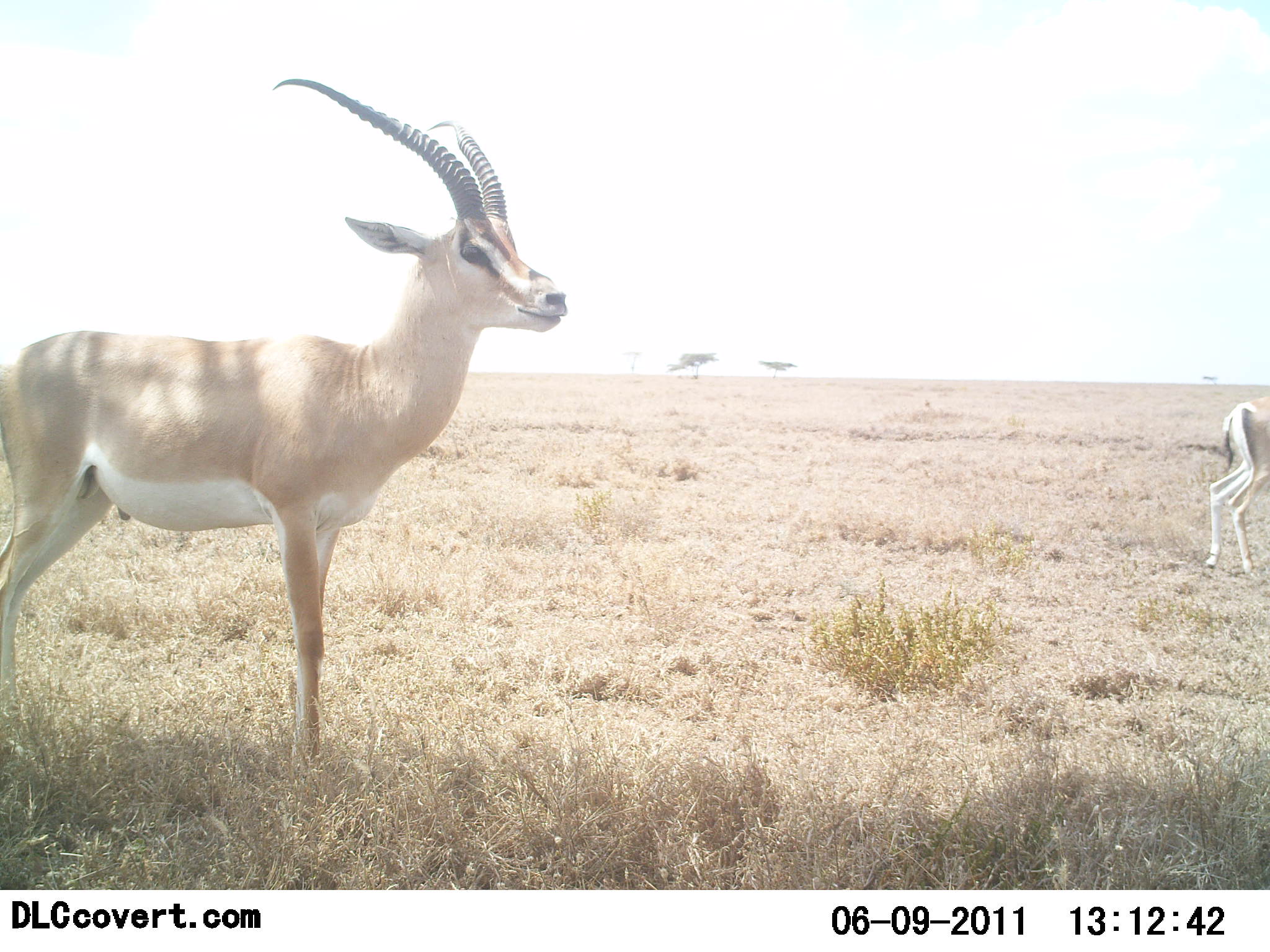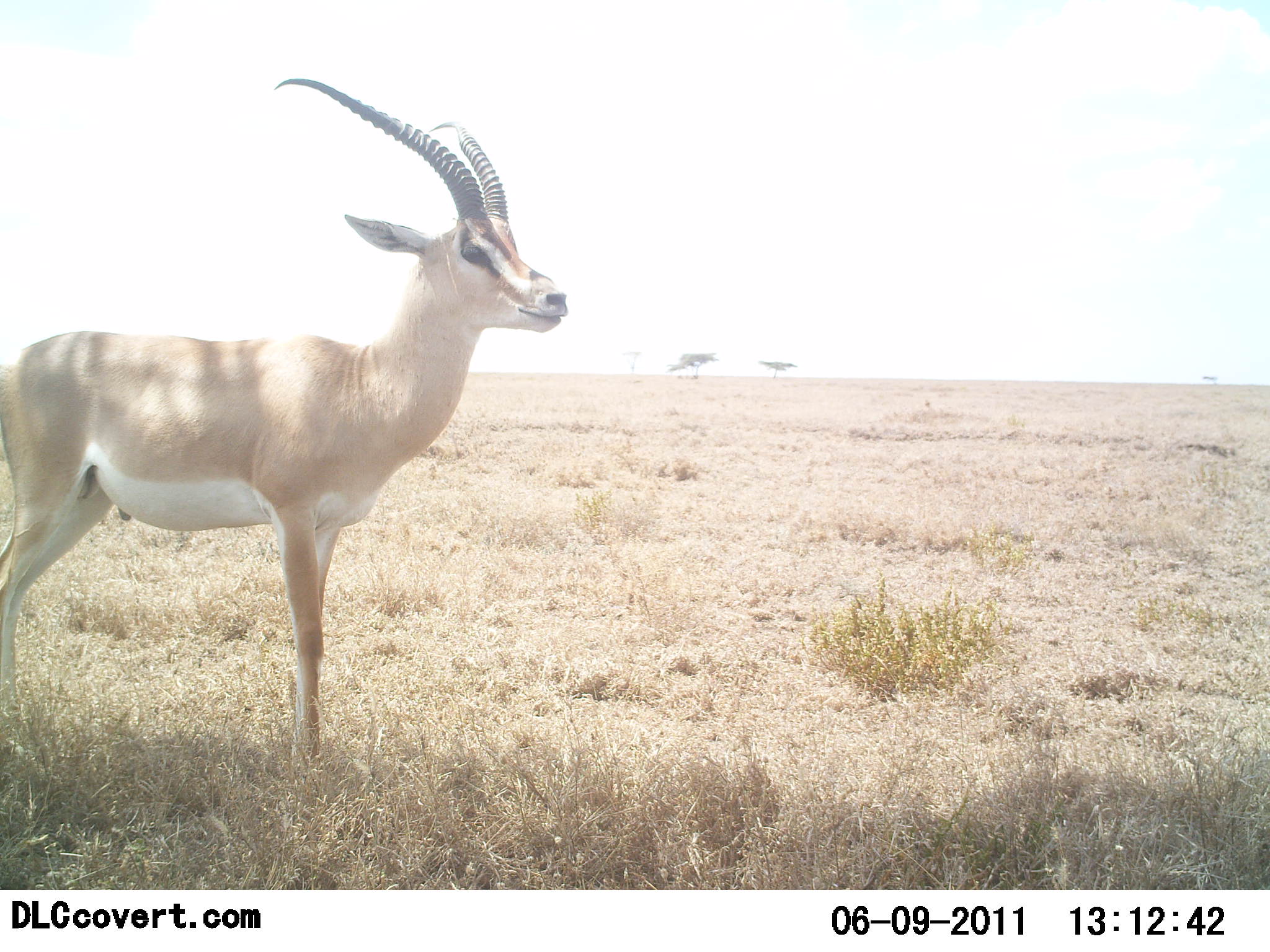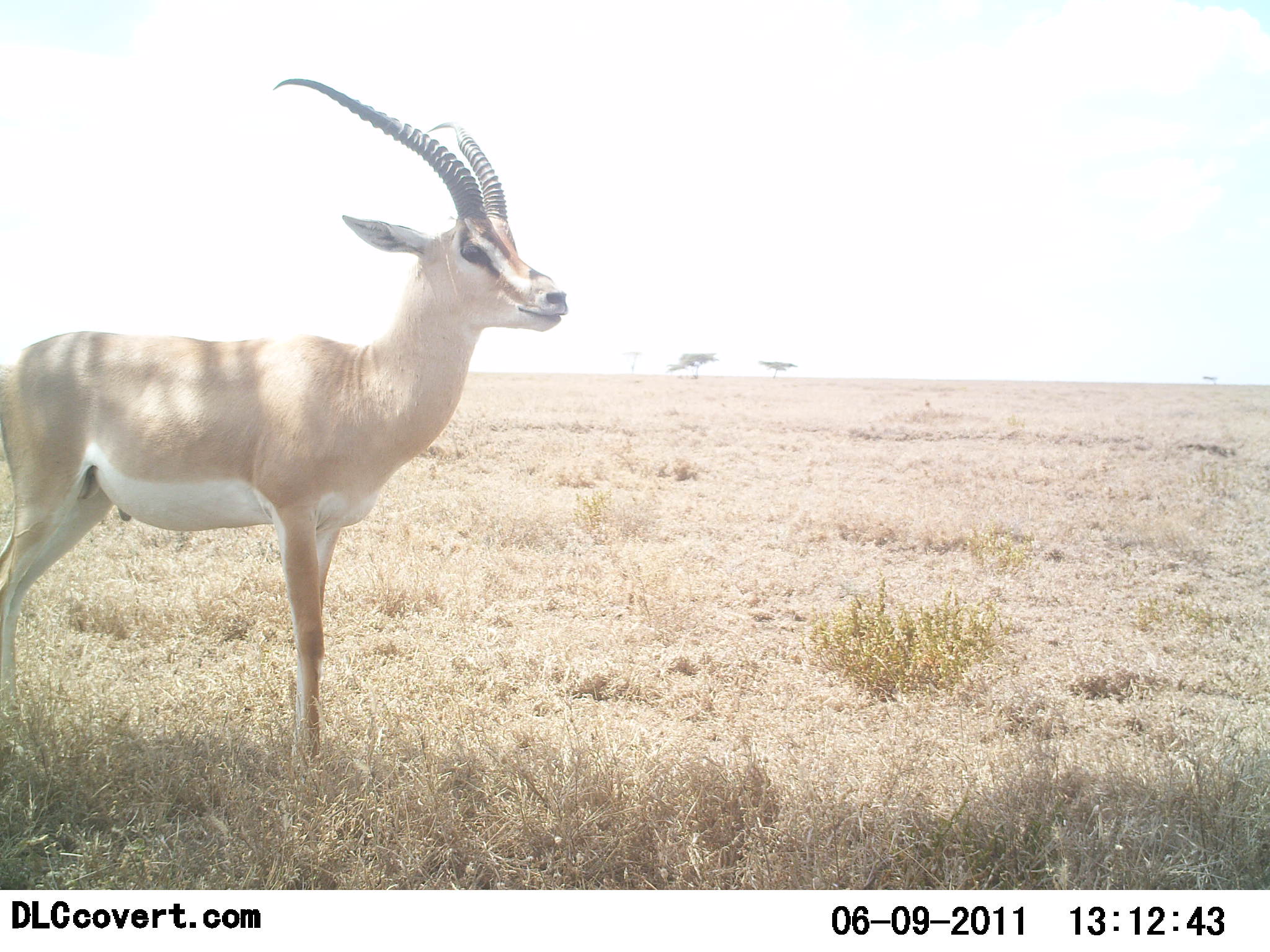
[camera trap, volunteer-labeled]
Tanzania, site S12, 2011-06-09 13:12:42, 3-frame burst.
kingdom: Animalia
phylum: Chordata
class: Mammalia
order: Artiodactyla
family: Bovidae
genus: Nanger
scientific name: Nanger granti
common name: grant's gazelle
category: gazellegrants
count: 2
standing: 100%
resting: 10%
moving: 40%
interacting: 0%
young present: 10%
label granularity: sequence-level